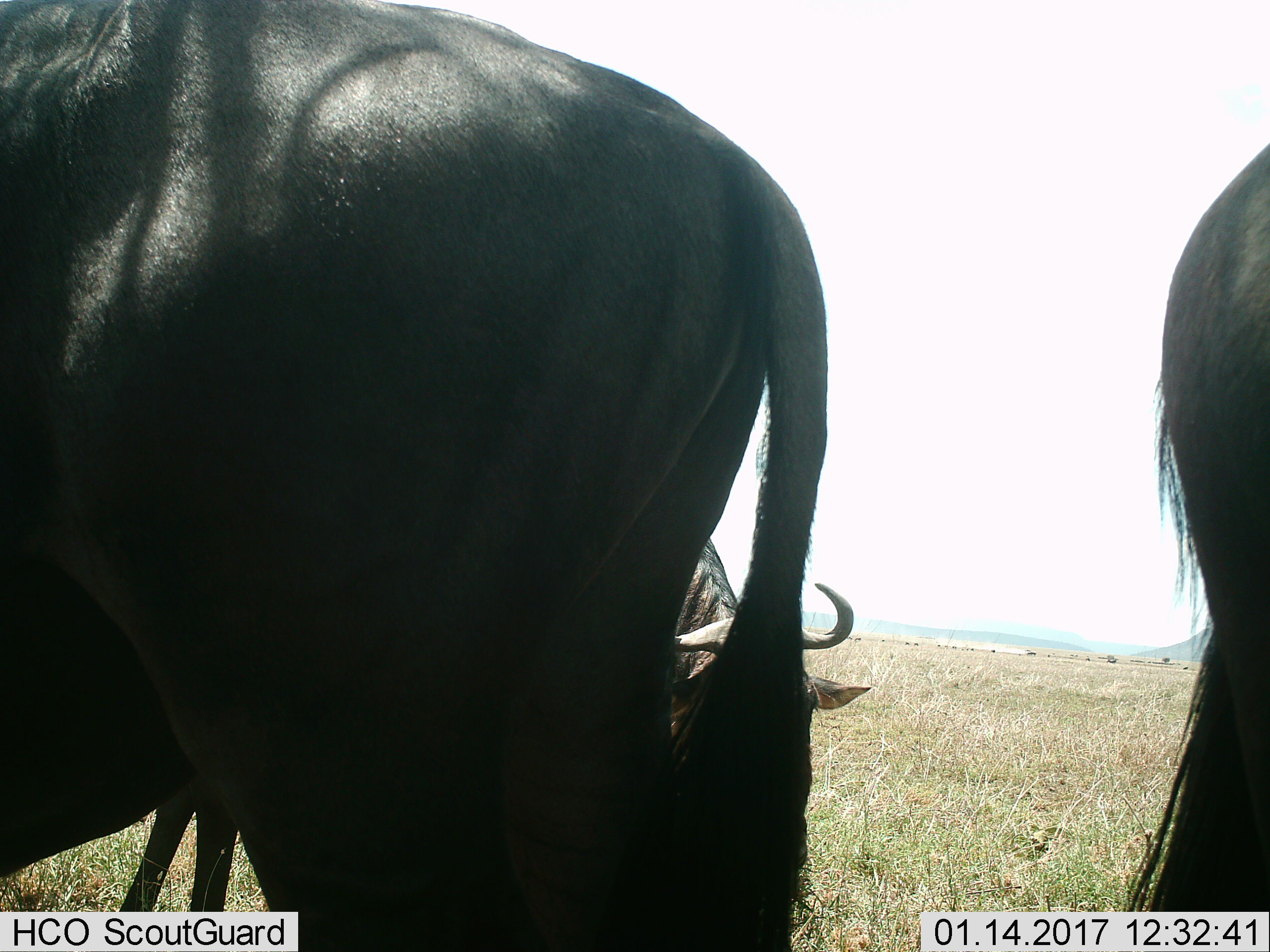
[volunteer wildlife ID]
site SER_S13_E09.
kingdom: Animalia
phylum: Chordata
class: Mammalia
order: Artiodactyla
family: Bovidae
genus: Connochaetes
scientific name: Connochaetes taurinus taurinus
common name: blue wildebeest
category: wildebeestblue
Wildebeestblue (blue wildebeest) (Connochaetes taurinus taurinus), count 3. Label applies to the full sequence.